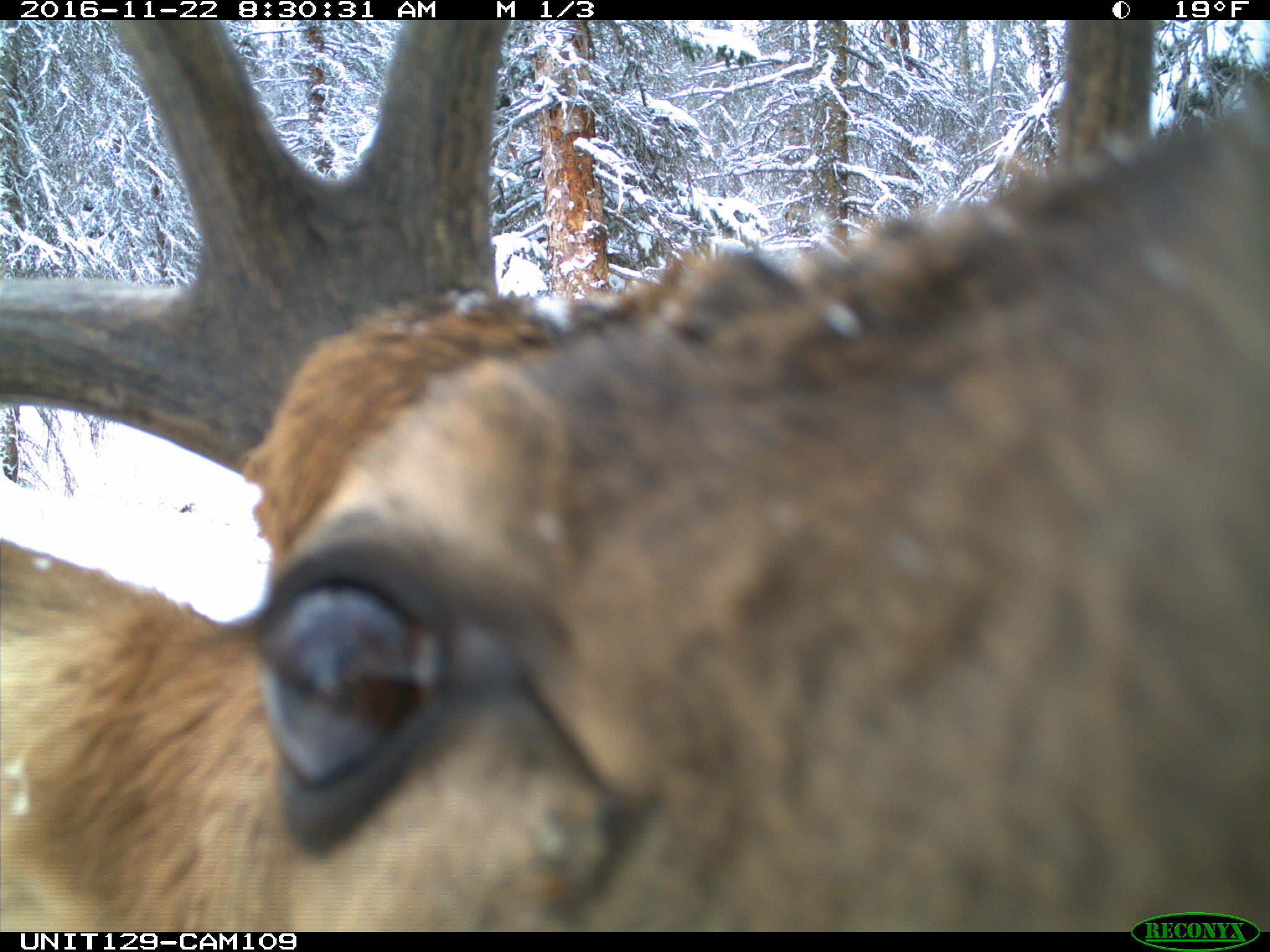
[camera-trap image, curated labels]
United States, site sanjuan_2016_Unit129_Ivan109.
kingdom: Animalia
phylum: Chordata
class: Mammalia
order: Artiodactyla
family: Cervidae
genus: Cervus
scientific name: Cervus elaphus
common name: red deer